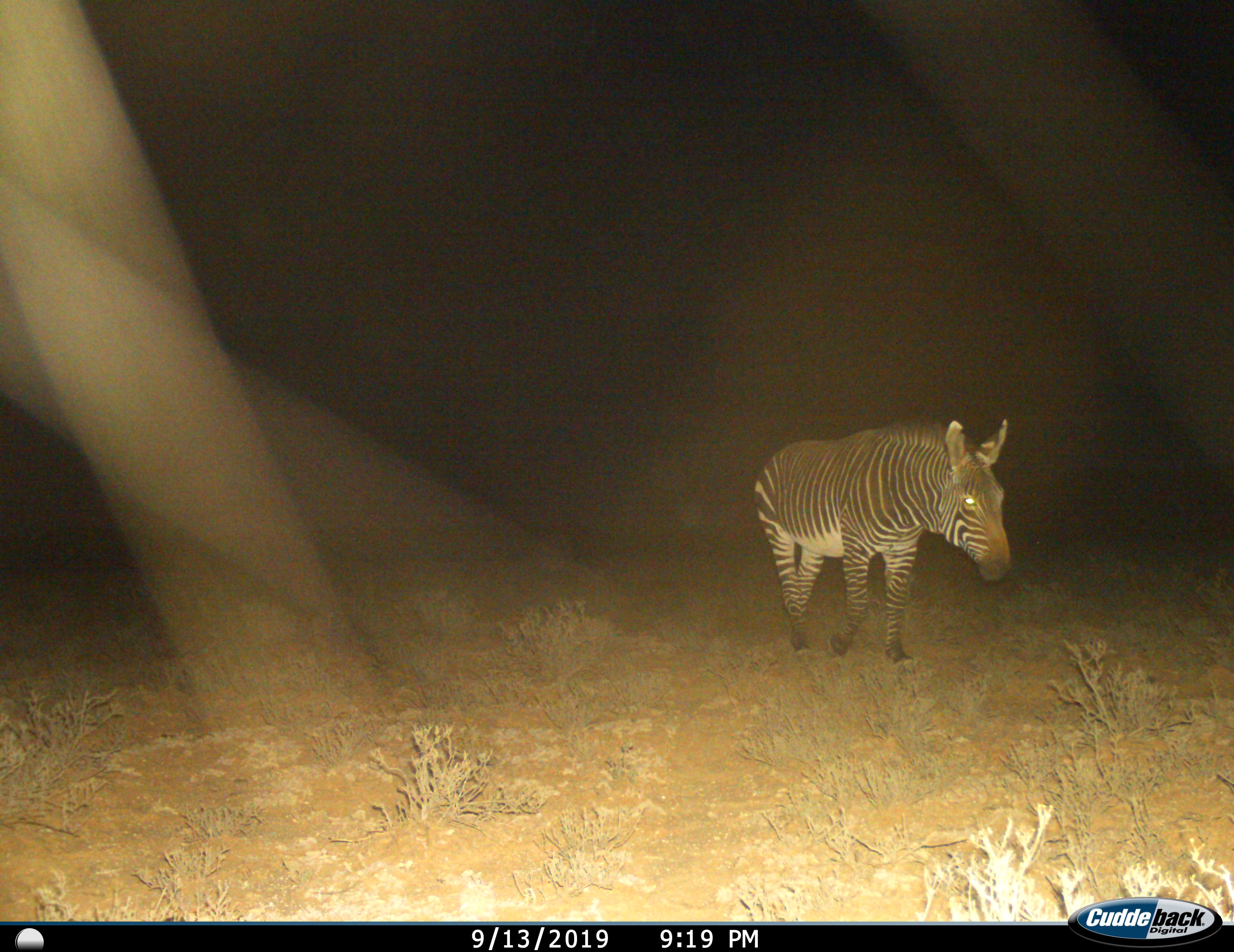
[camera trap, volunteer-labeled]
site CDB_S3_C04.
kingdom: Animalia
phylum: Chordata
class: Mammalia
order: Perissodactyla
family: Equidae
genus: Equus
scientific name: Equus zebra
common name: mountain zebra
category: zebramountain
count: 1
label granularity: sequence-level